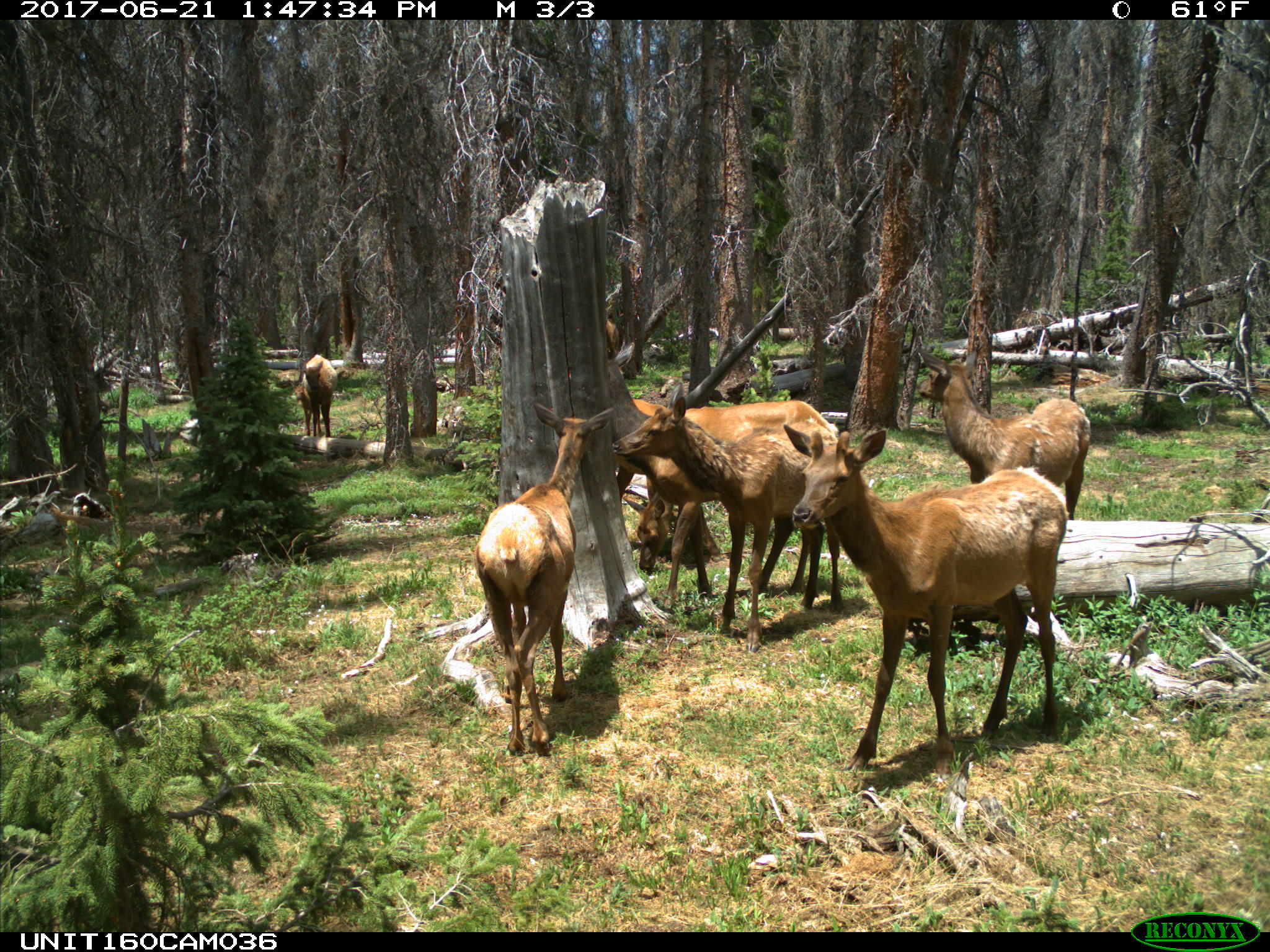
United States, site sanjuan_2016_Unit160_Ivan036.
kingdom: Animalia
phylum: Chordata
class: Mammalia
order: Artiodactyla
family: Cervidae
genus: Cervus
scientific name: Cervus elaphus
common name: red deer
Cervus elaphus (red deer).